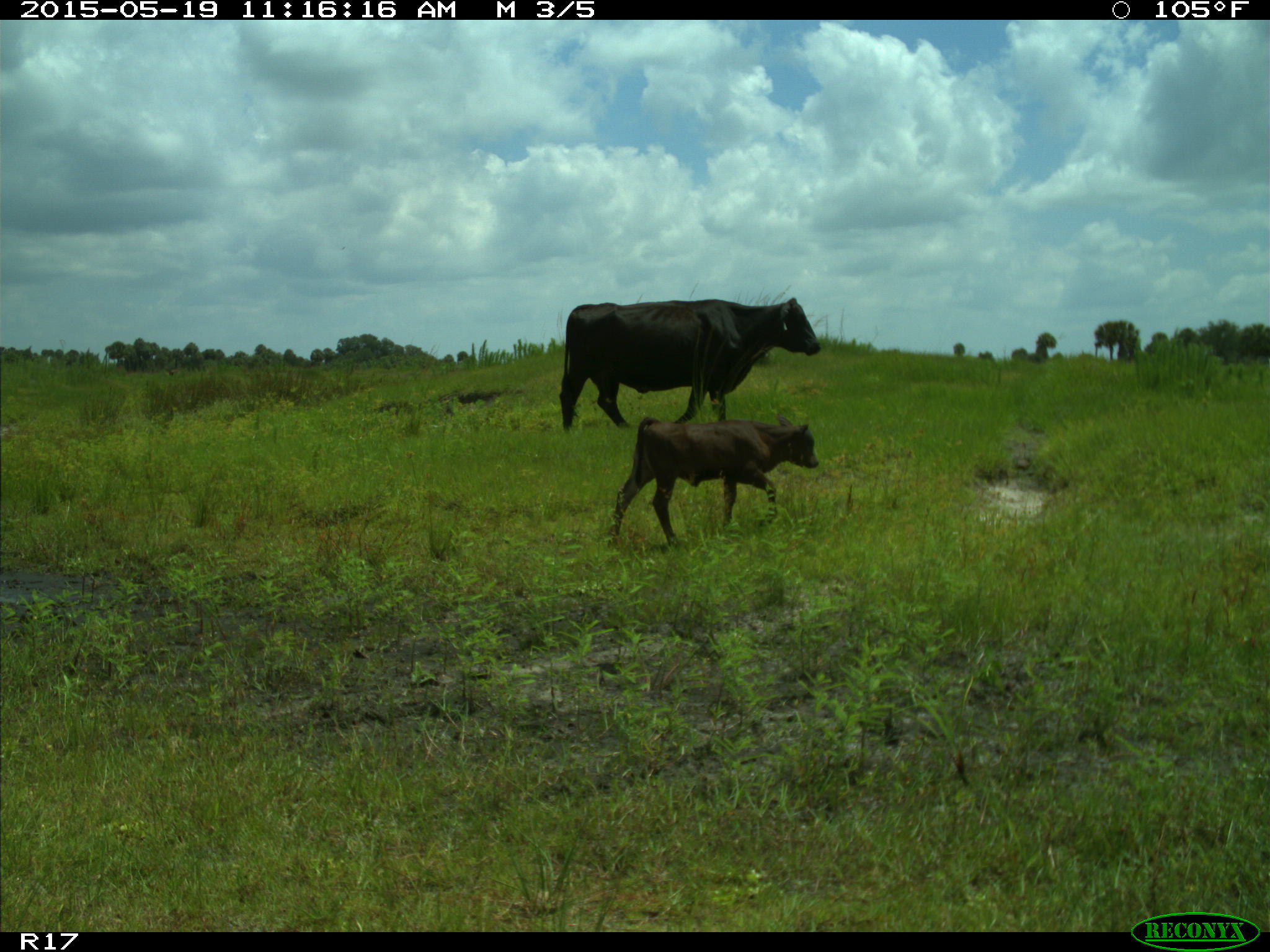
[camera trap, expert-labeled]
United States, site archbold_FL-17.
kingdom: Animalia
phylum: Chordata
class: Mammalia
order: Artiodactyla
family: Bovidae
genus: Bos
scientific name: Bos taurus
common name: domestic cow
Bos taurus (domestic cow).